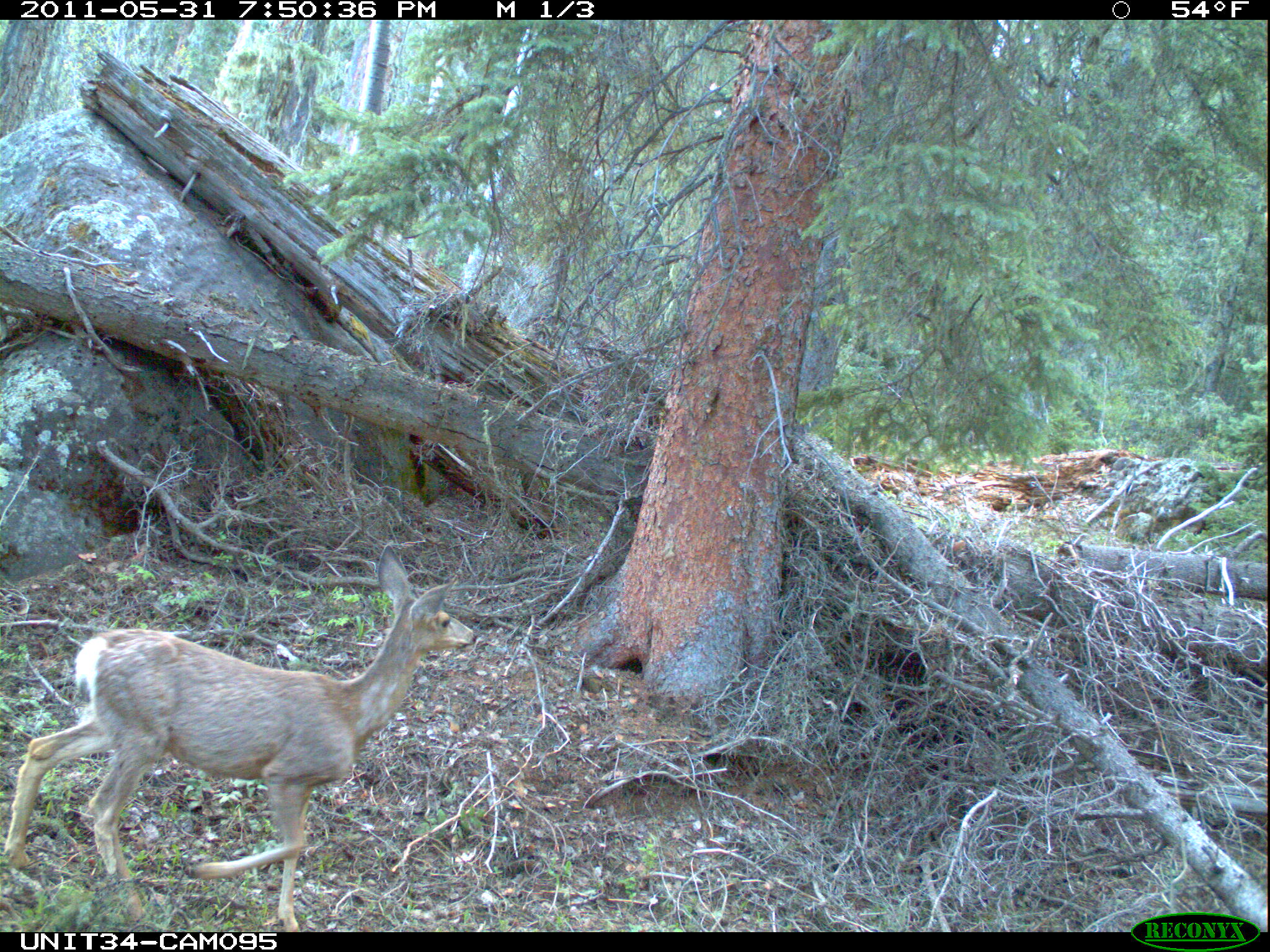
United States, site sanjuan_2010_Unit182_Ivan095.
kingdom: Animalia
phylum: Chordata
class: Mammalia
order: Artiodactyla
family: Cervidae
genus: Odocoileus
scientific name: Odocoileus hemionus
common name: mule deer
Odocoileus hemionus (mule deer).